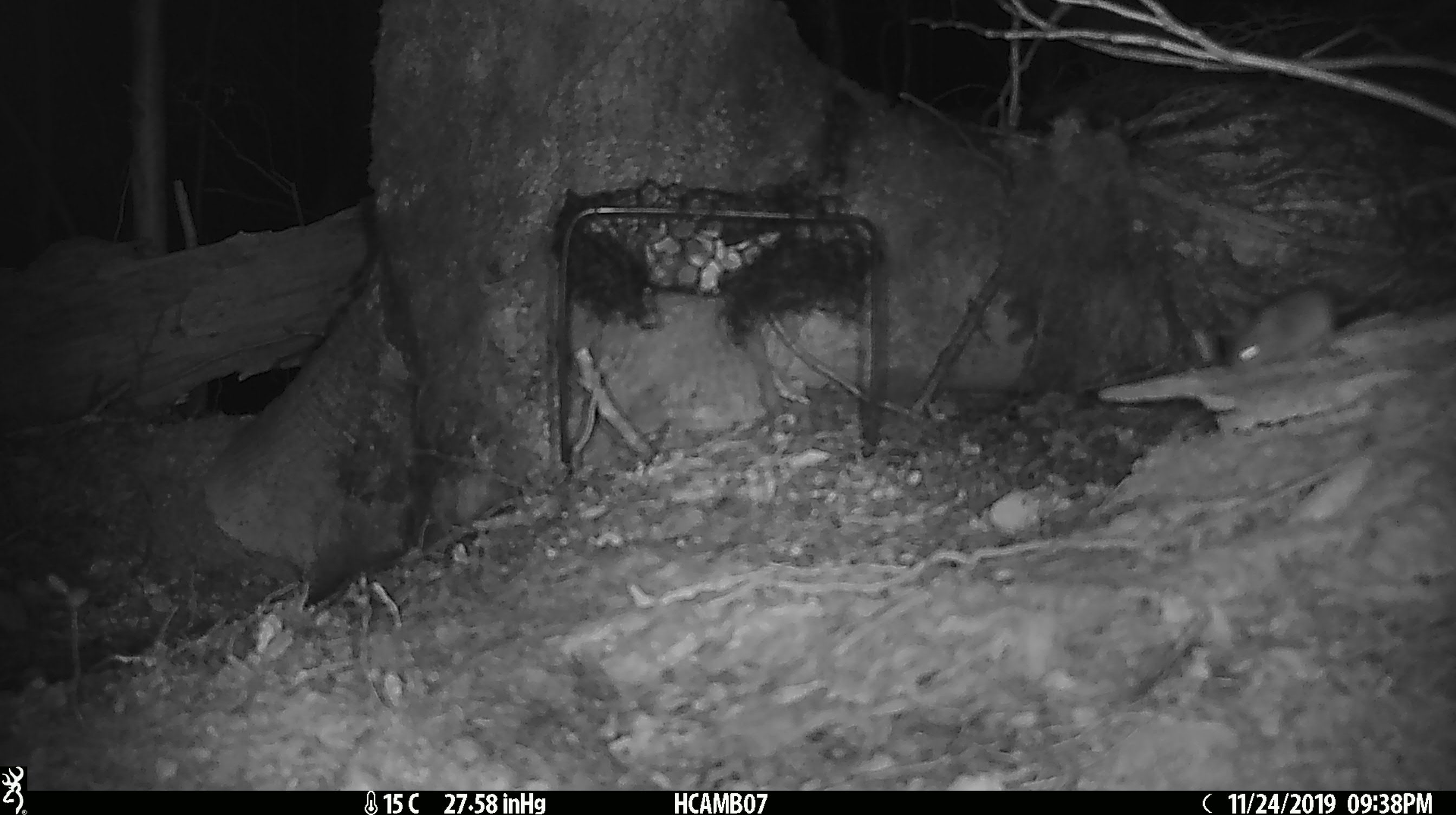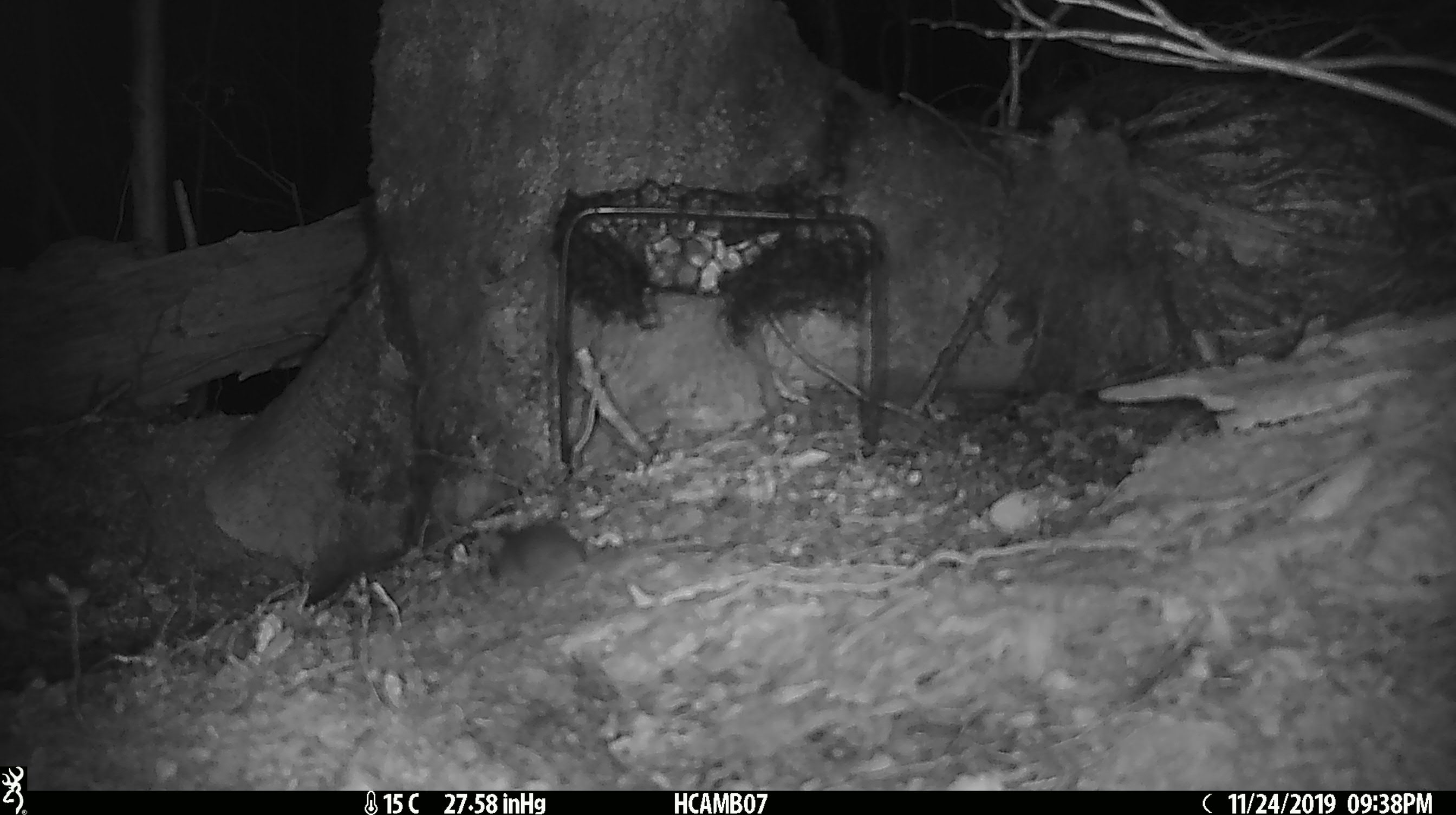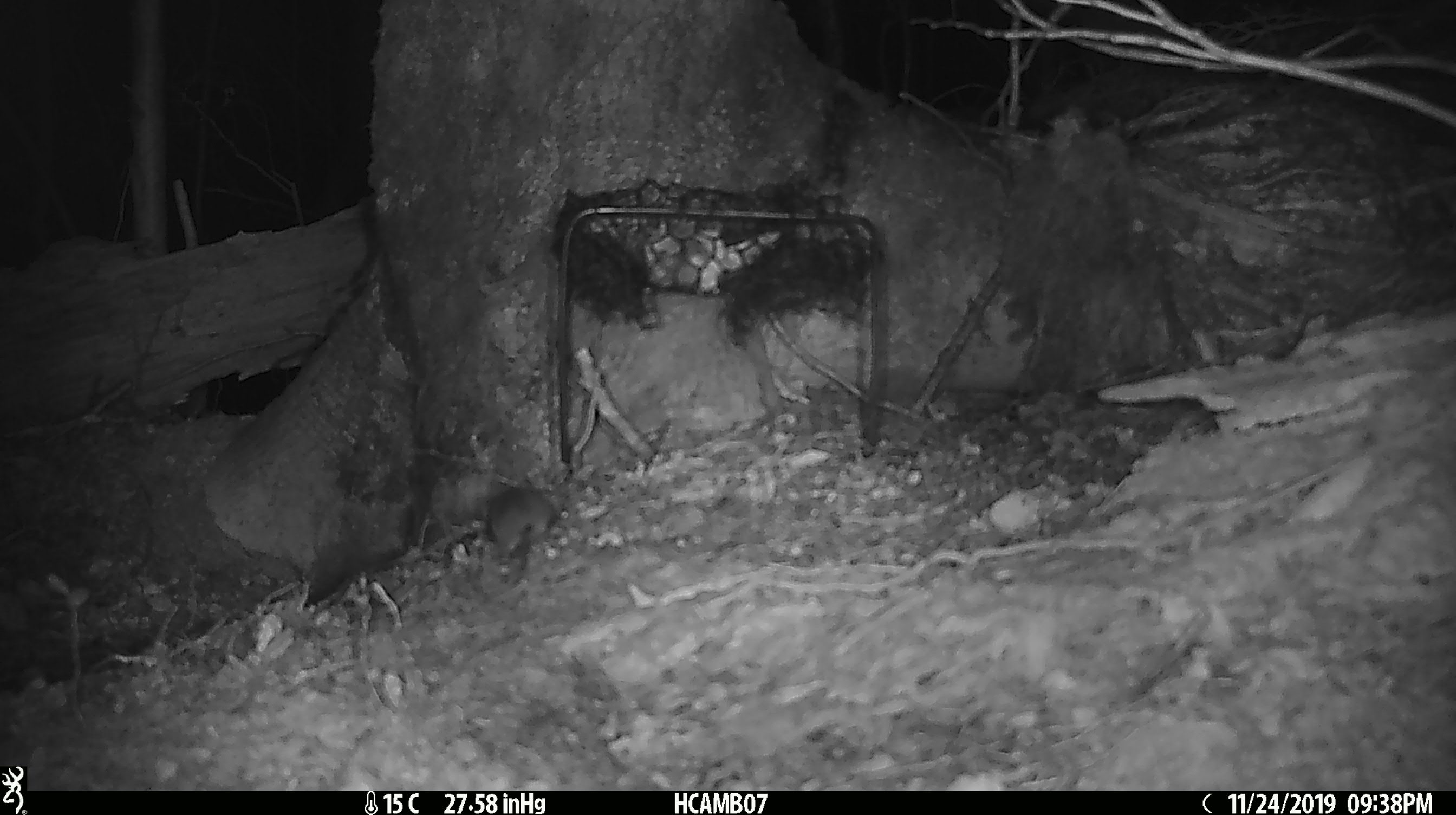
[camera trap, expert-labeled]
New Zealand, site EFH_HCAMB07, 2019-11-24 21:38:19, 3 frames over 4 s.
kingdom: Animalia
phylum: Chordata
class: Mammalia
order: Rodentia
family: Muridae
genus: Mus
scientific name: Mus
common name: mouse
Mouse (Mus).